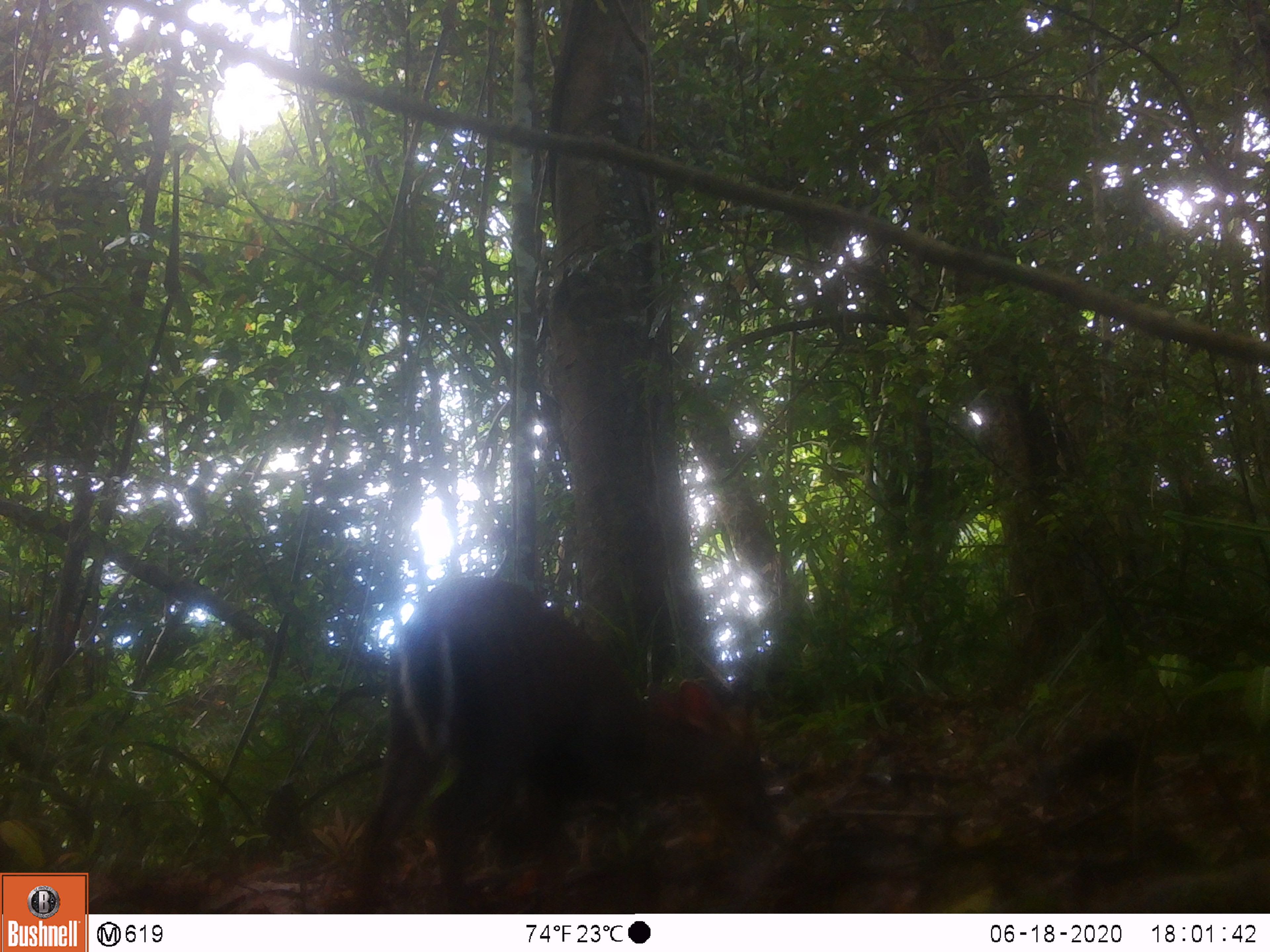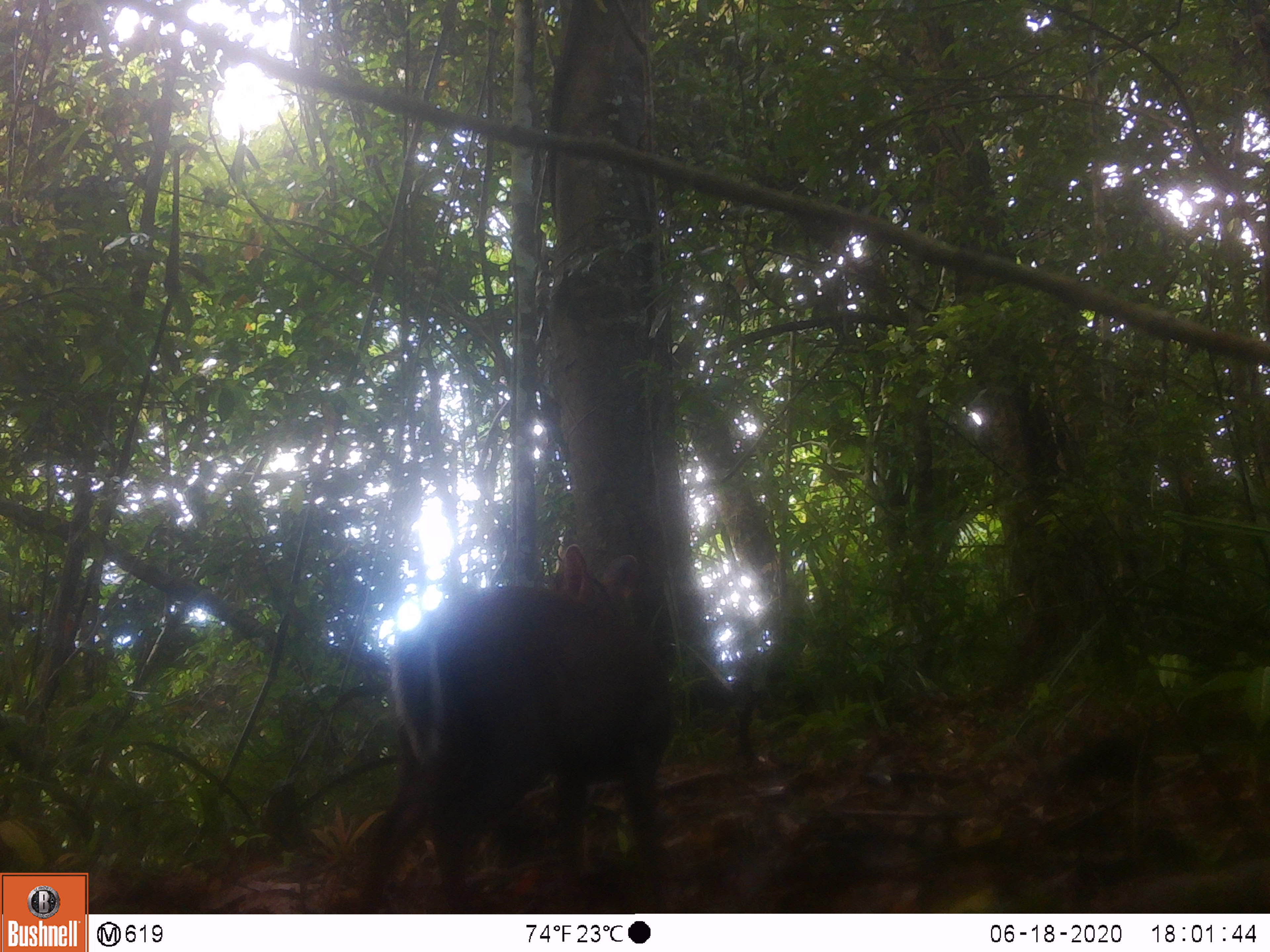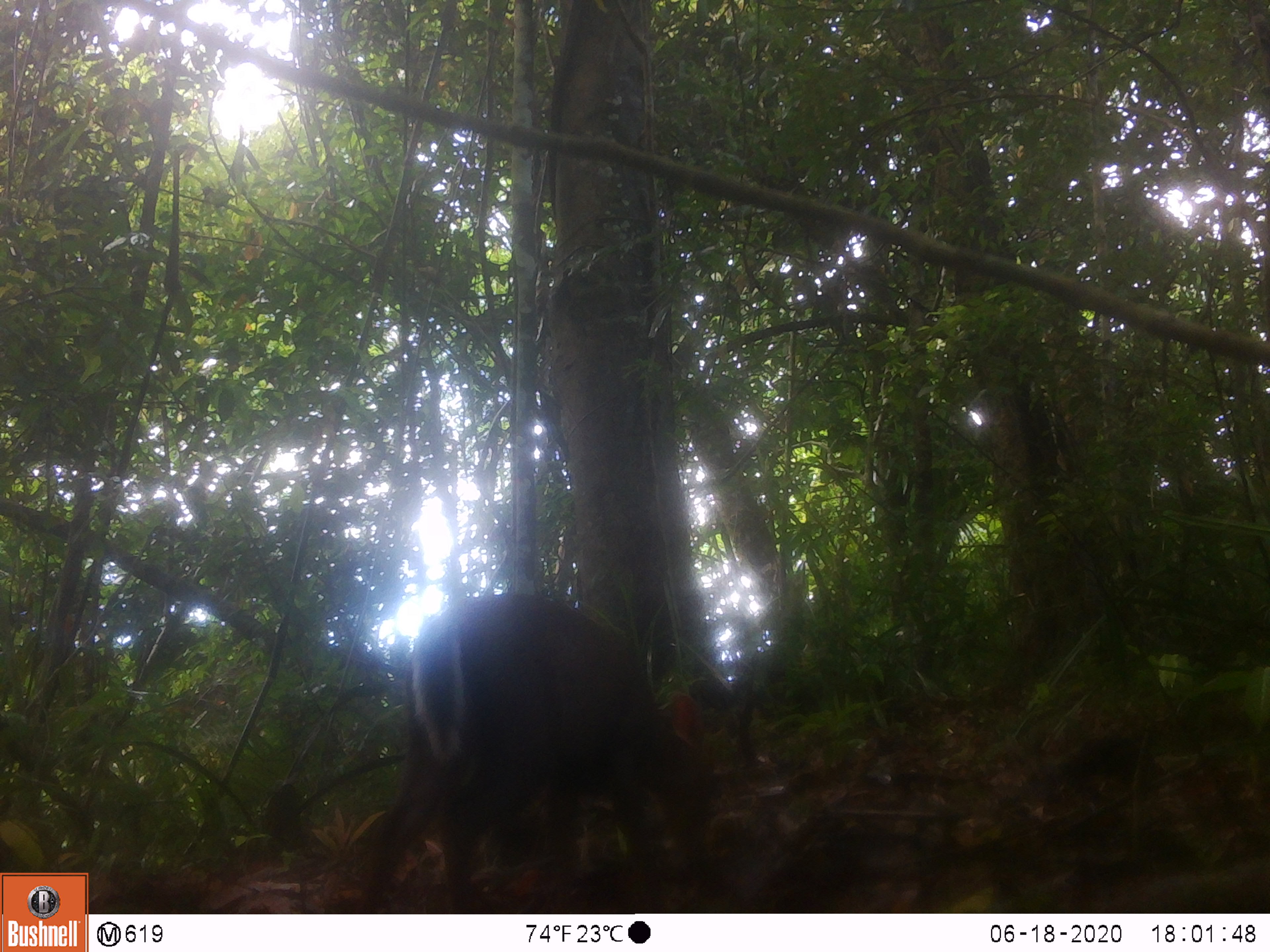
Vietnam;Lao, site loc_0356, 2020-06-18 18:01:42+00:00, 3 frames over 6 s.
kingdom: Animalia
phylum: Chordata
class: Mammalia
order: Artiodactyla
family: Cervidae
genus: Muntiacus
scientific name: Muntiacus rooseveltorum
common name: roosevelt's muntjac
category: roosevelts muntjac group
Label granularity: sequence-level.